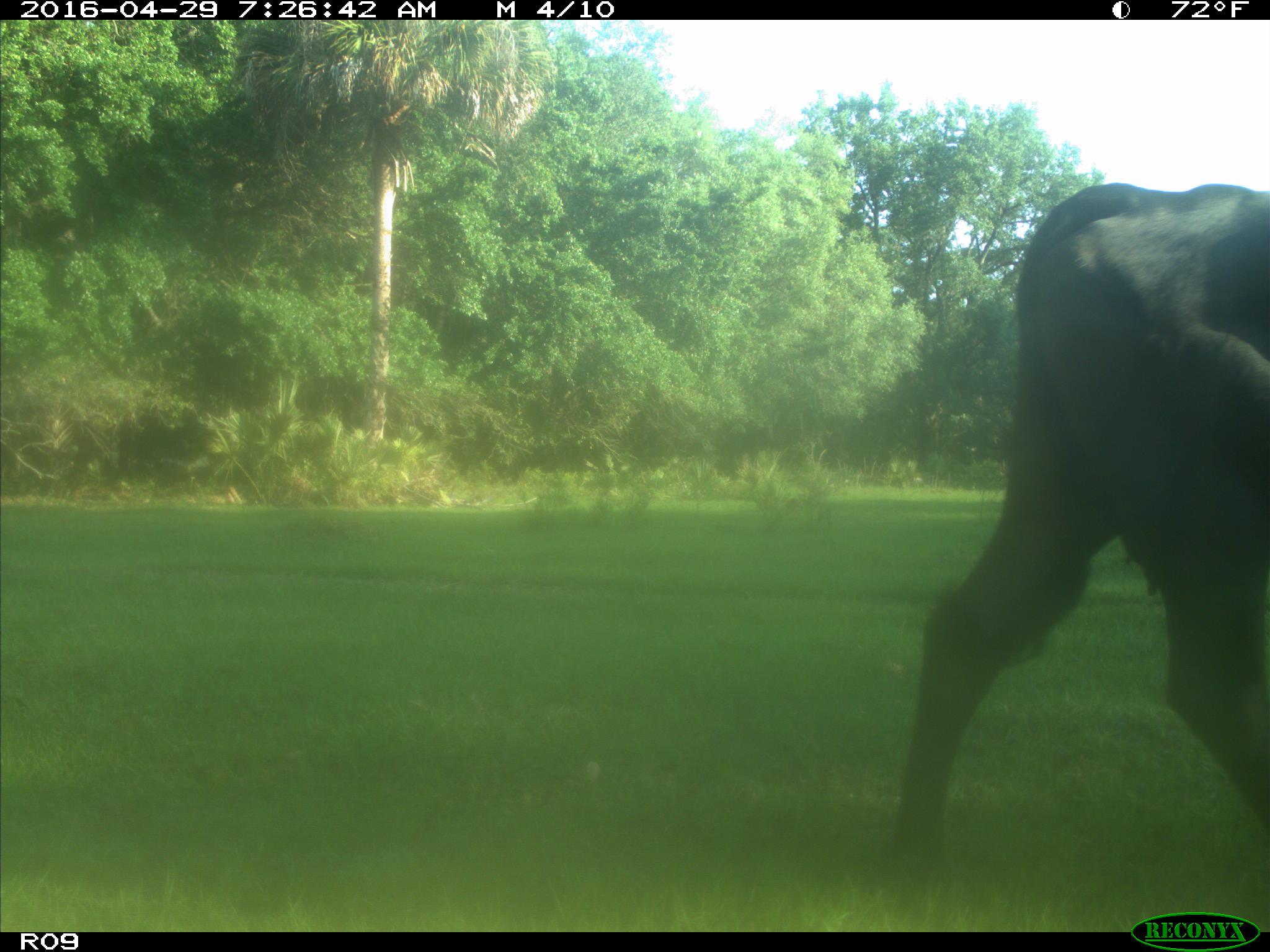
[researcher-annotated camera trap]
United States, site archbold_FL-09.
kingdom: Animalia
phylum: Chordata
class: Mammalia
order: Artiodactyla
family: Bovidae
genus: Bos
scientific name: Bos taurus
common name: domestic cow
Bos taurus (domestic cow).